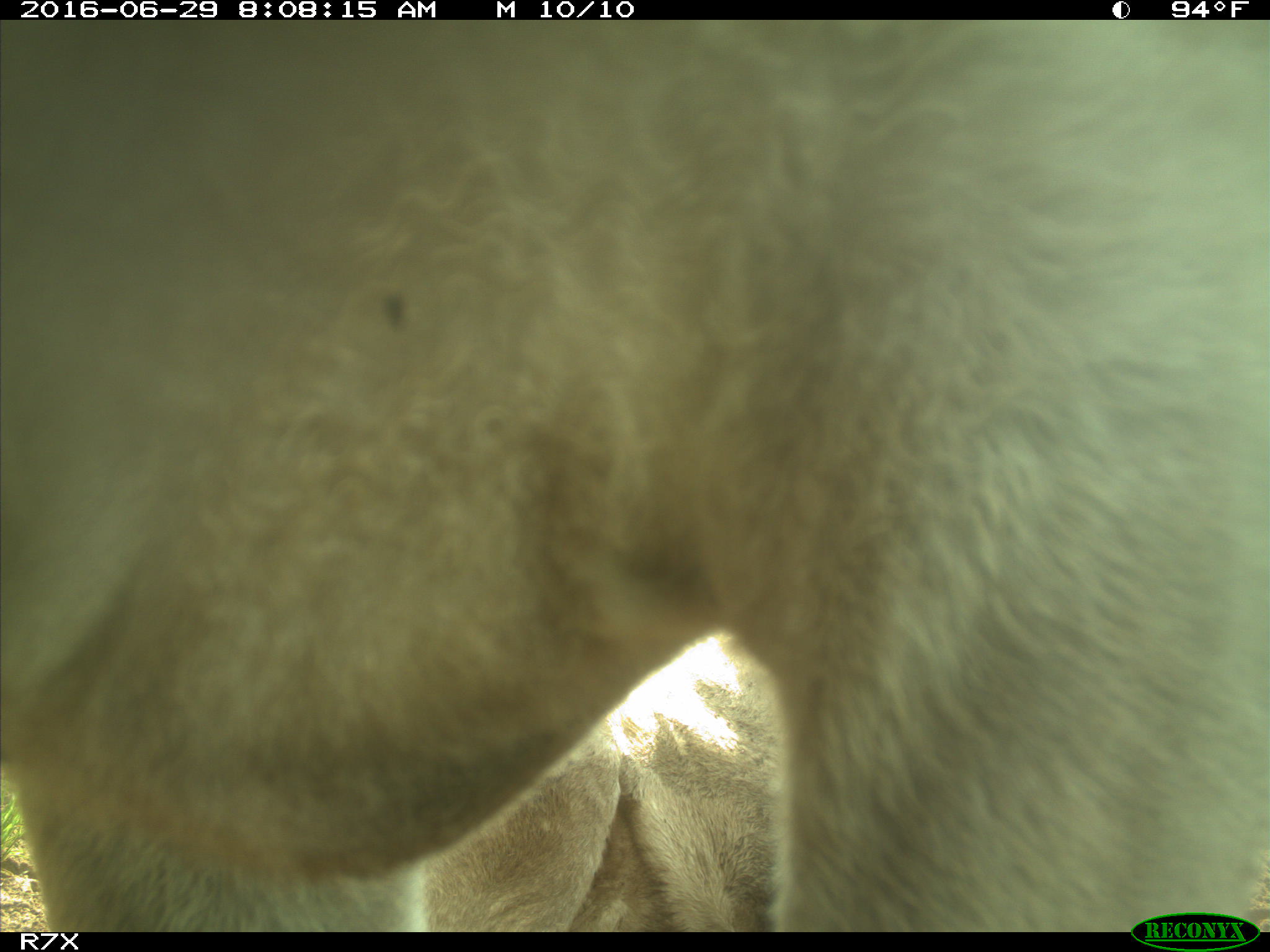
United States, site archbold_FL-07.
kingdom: Animalia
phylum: Chordata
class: Mammalia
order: Artiodactyla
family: Bovidae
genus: Bos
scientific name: Bos taurus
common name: domestic cow